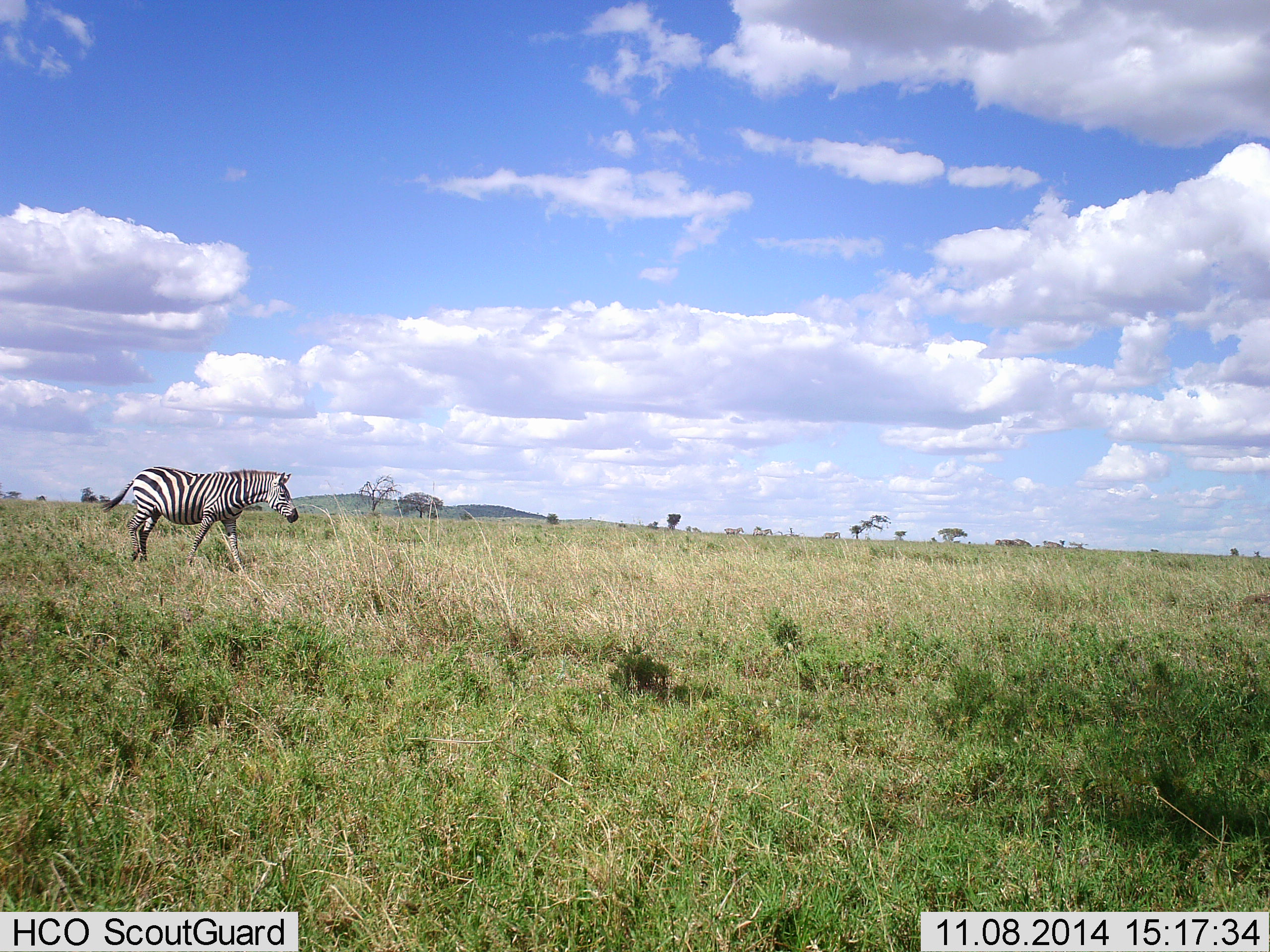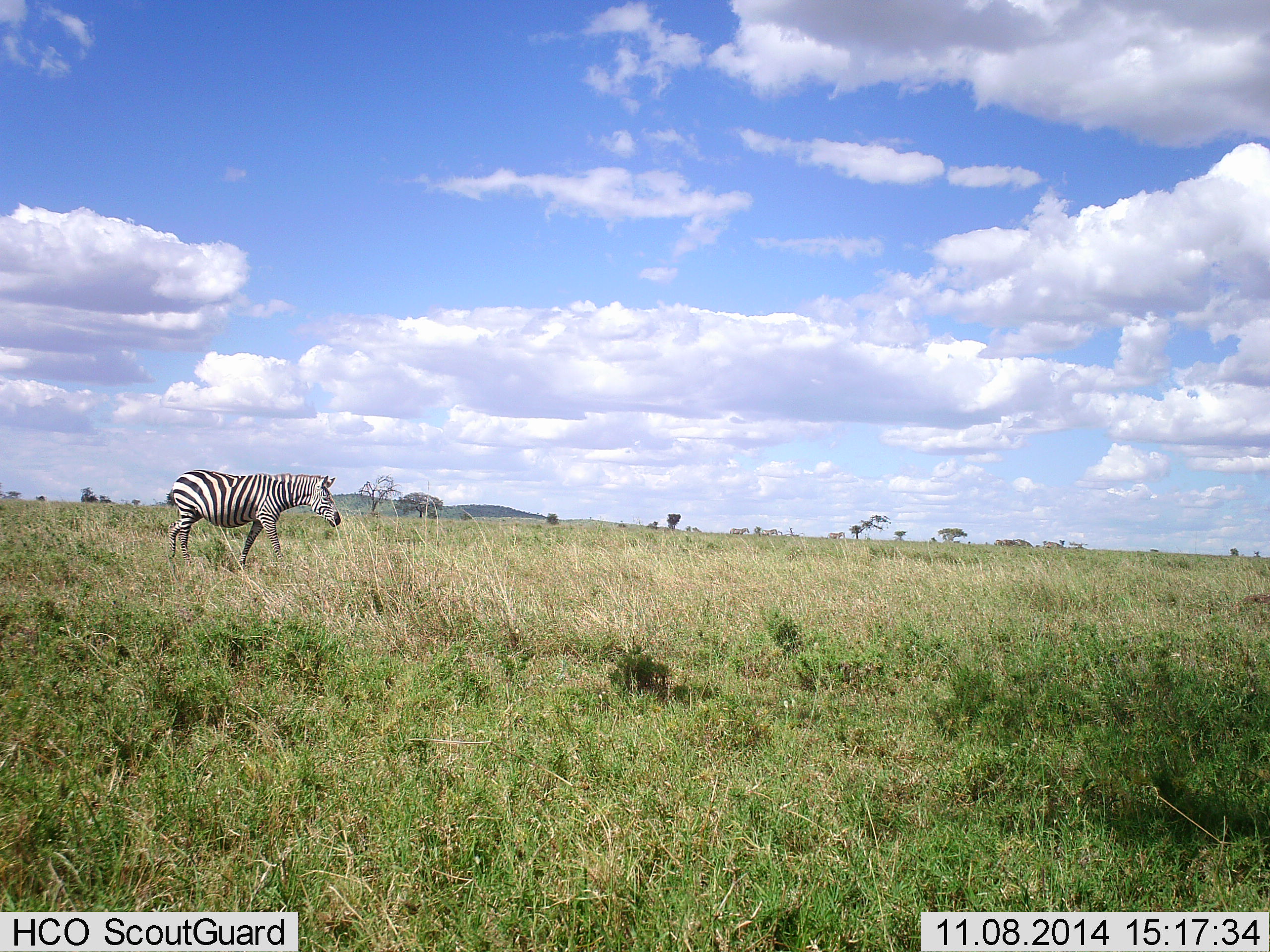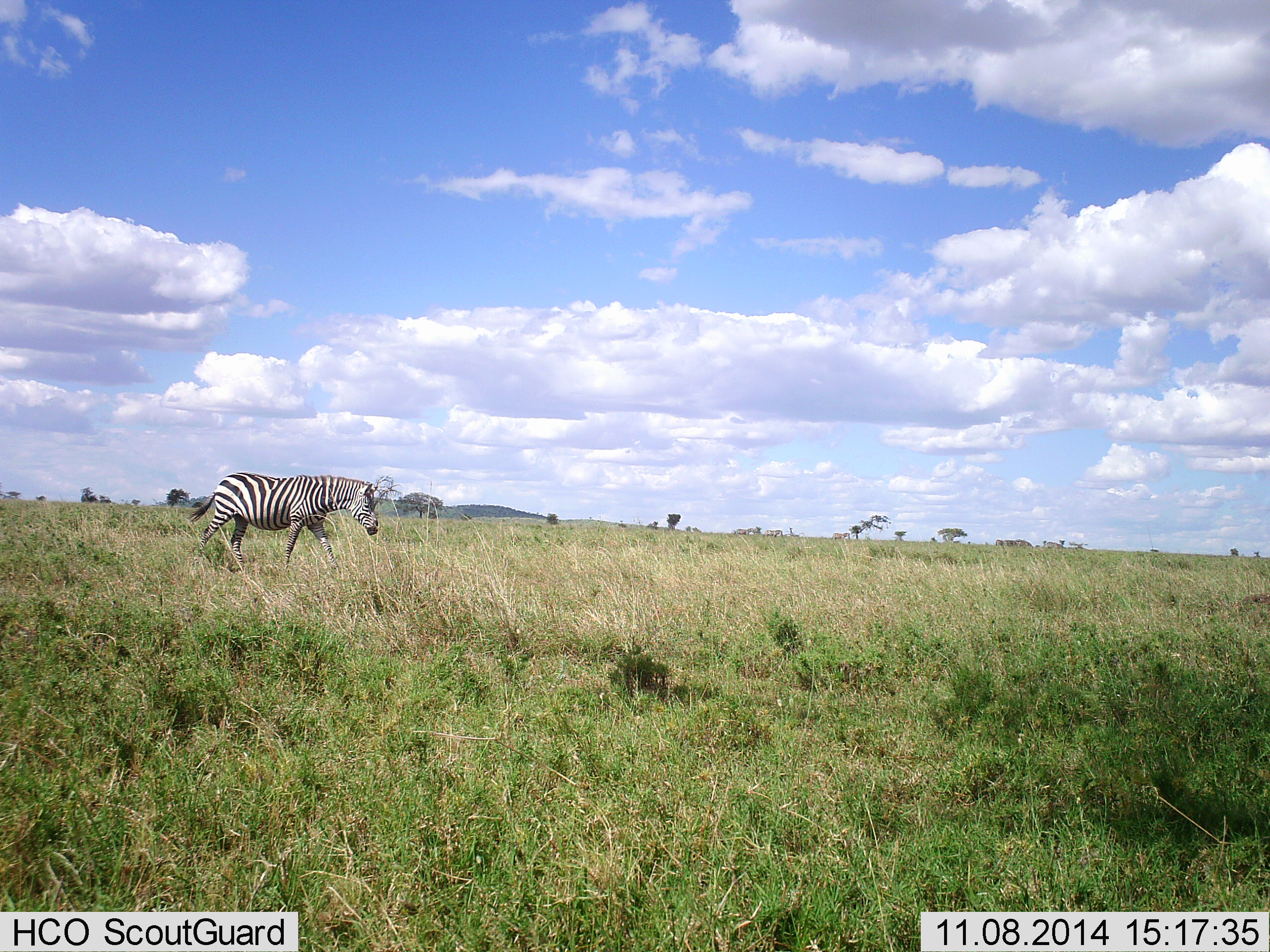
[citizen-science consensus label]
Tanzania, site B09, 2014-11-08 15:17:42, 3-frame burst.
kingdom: Animalia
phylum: Chordata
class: Mammalia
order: Perissodactyla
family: Equidae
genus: Equus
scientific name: Equus quagga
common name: plains zebra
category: zebra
Zebra (plains zebra) (Equus quagga), count 1. Behavior (volunteer vote fractions): standing 10%, resting 0%, moving 100%, interacting 0%. Young present (vote fraction): 0%. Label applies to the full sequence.